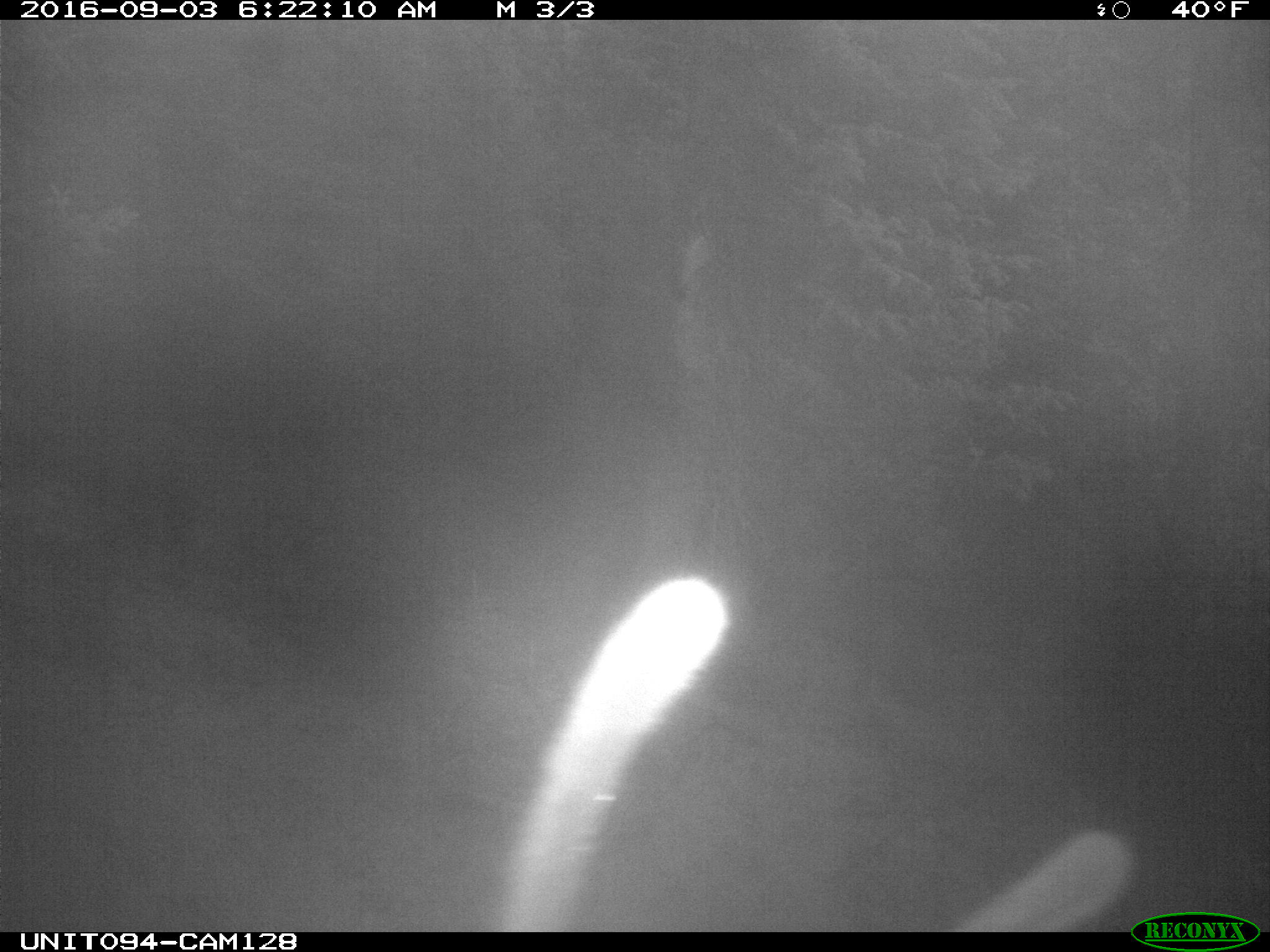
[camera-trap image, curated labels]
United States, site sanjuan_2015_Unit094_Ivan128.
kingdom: Animalia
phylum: Chordata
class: Mammalia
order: Artiodactyla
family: Cervidae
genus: Cervus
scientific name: Cervus elaphus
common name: red deer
Cervus elaphus (red deer).